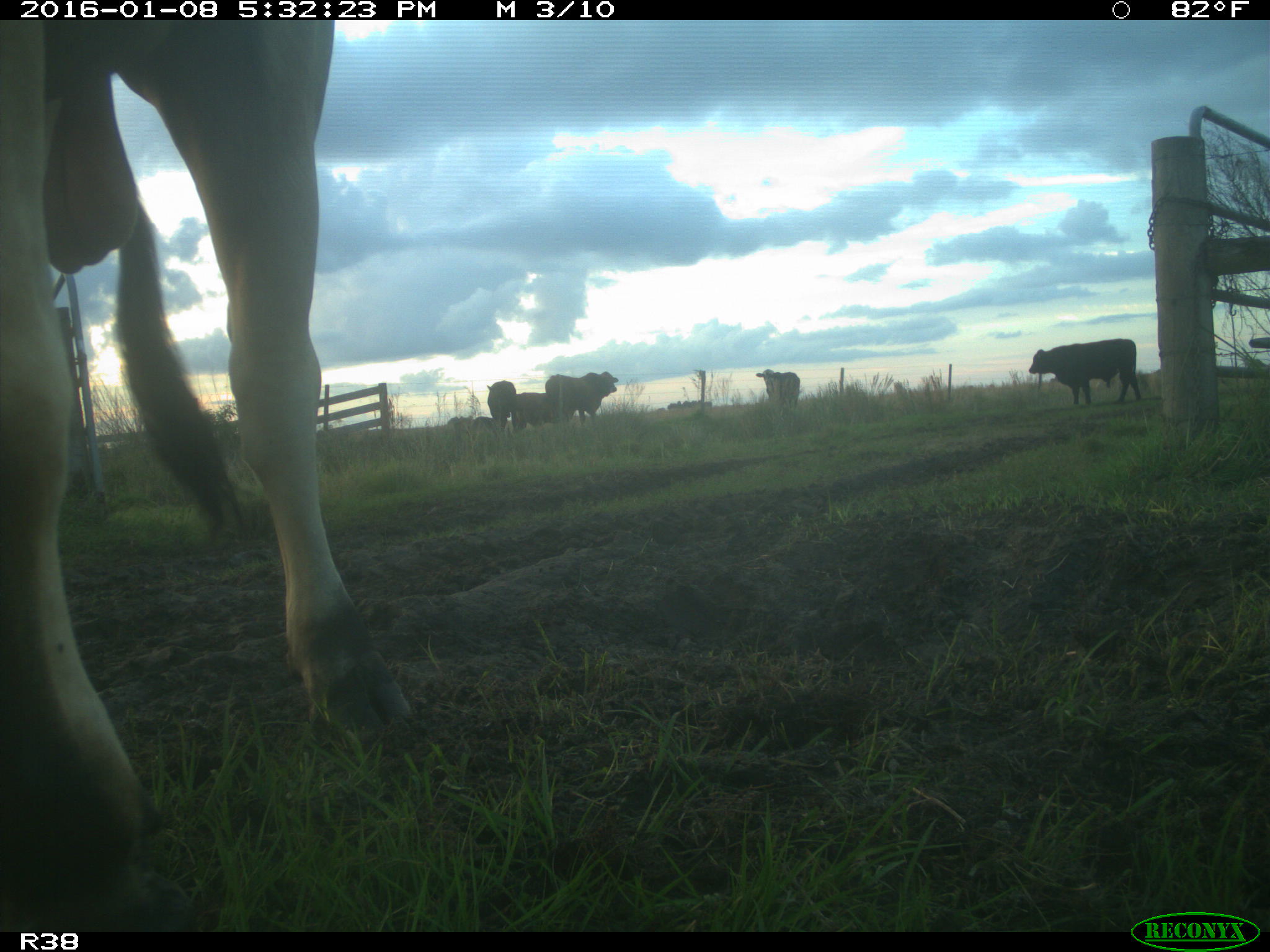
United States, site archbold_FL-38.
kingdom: Animalia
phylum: Chordata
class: Mammalia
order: Artiodactyla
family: Bovidae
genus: Bos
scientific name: Bos taurus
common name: domestic cow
Bos taurus (domestic cow).